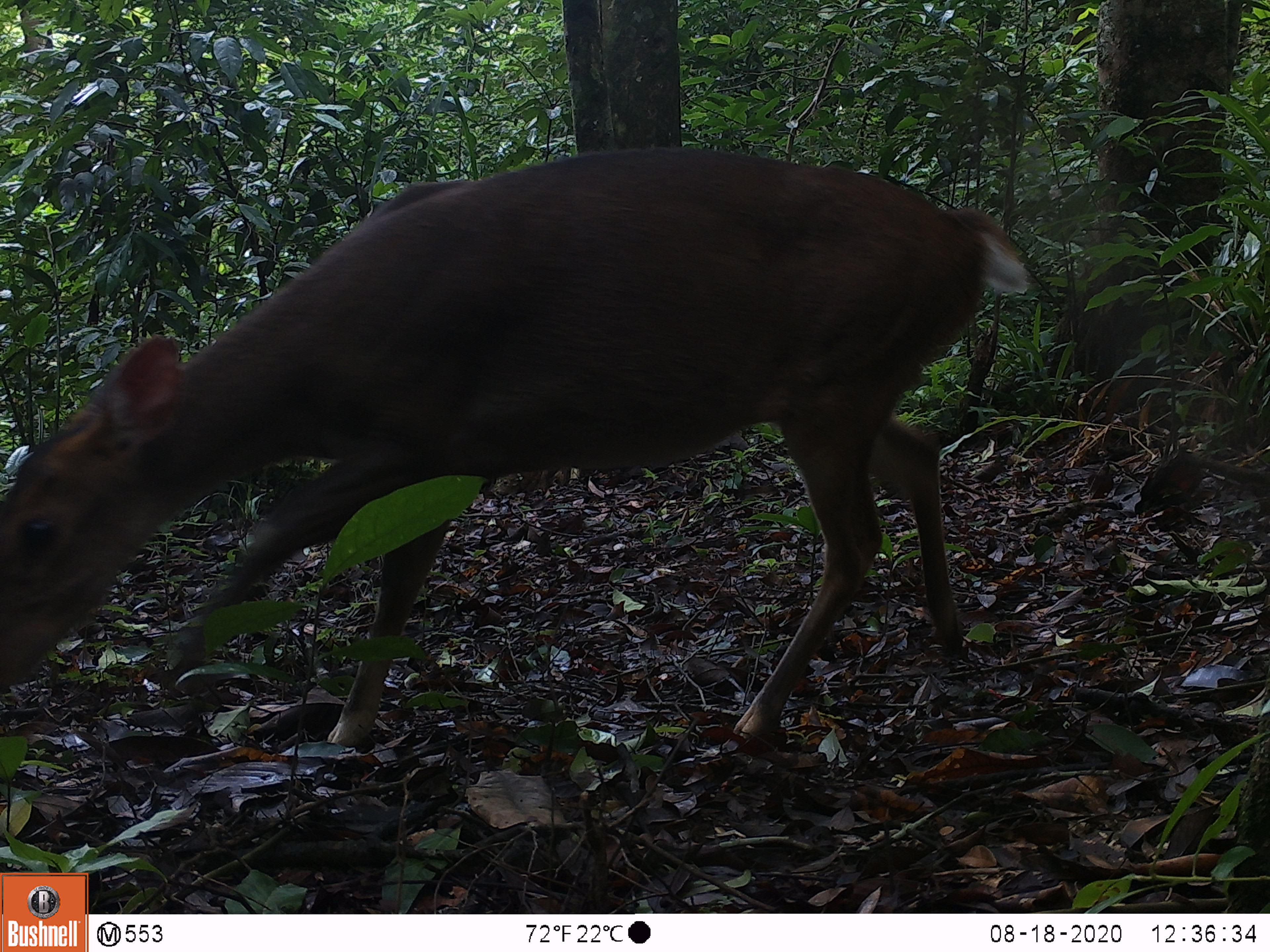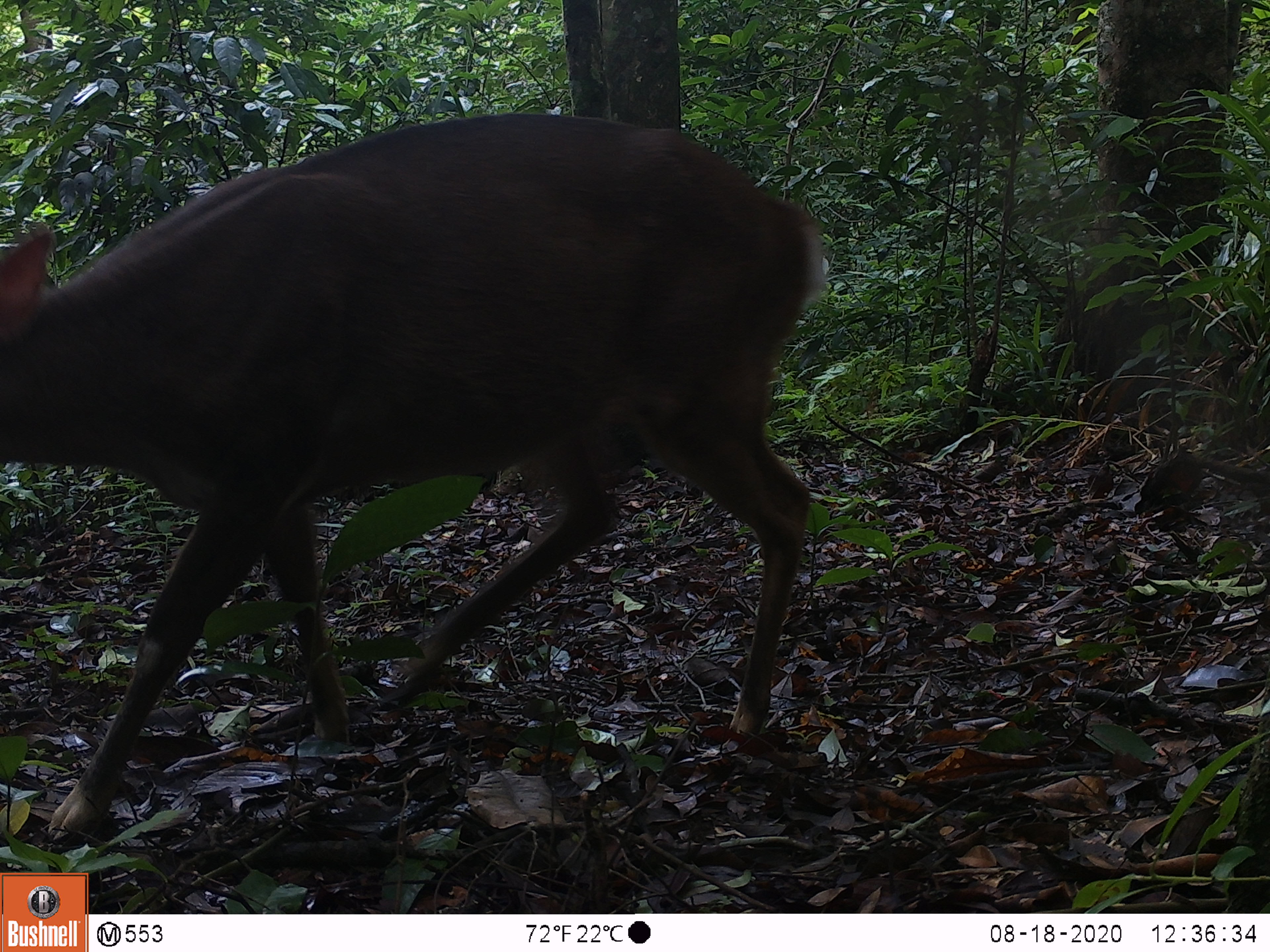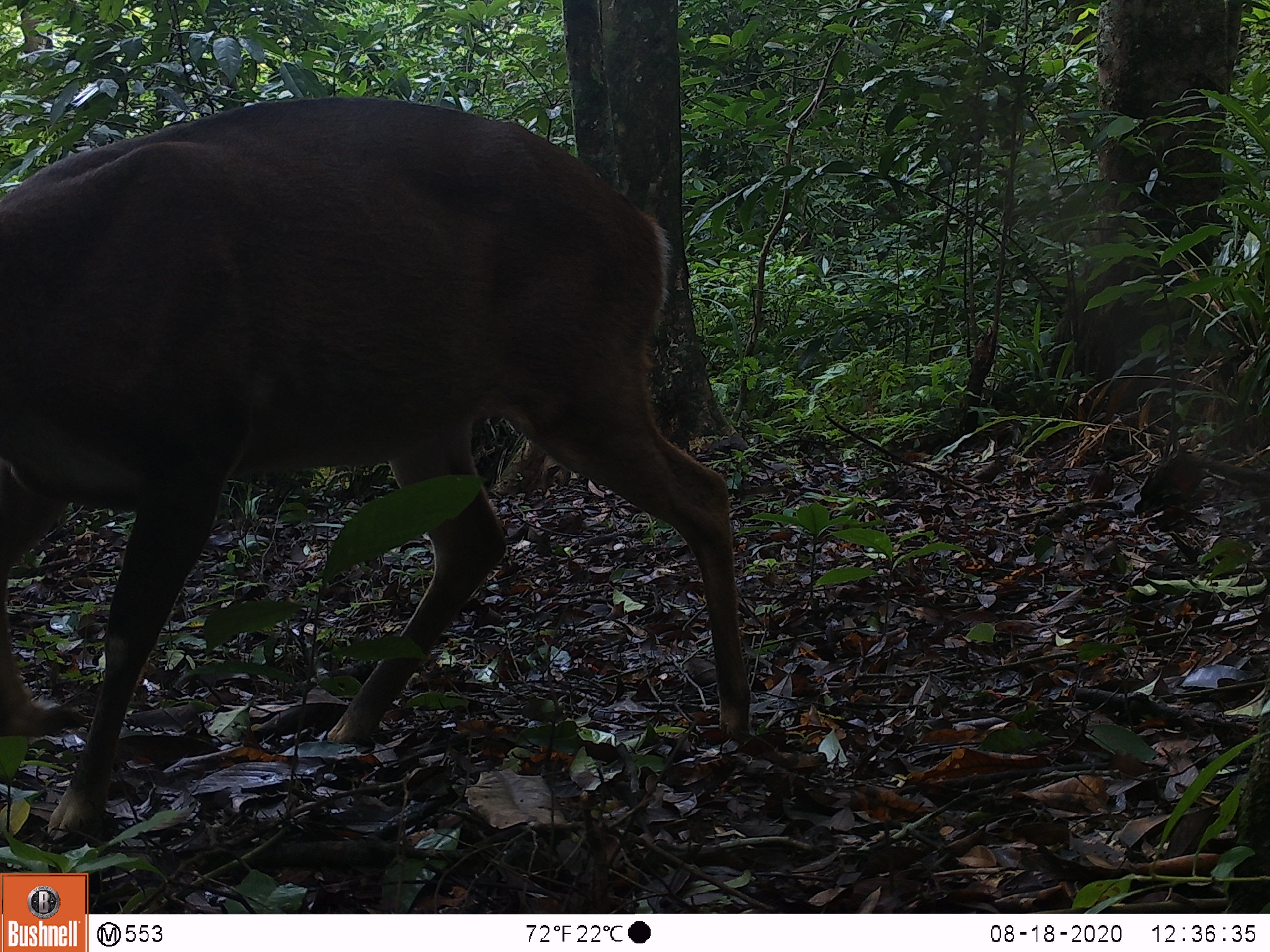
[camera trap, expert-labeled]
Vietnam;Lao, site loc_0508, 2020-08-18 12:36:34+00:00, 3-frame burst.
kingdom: Animalia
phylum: Chordata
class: Mammalia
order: Artiodactyla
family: Cervidae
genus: Muntiacus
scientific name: Muntiacus vuquangensis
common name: large-antlered muntjac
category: large antlered muntjac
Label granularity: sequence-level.